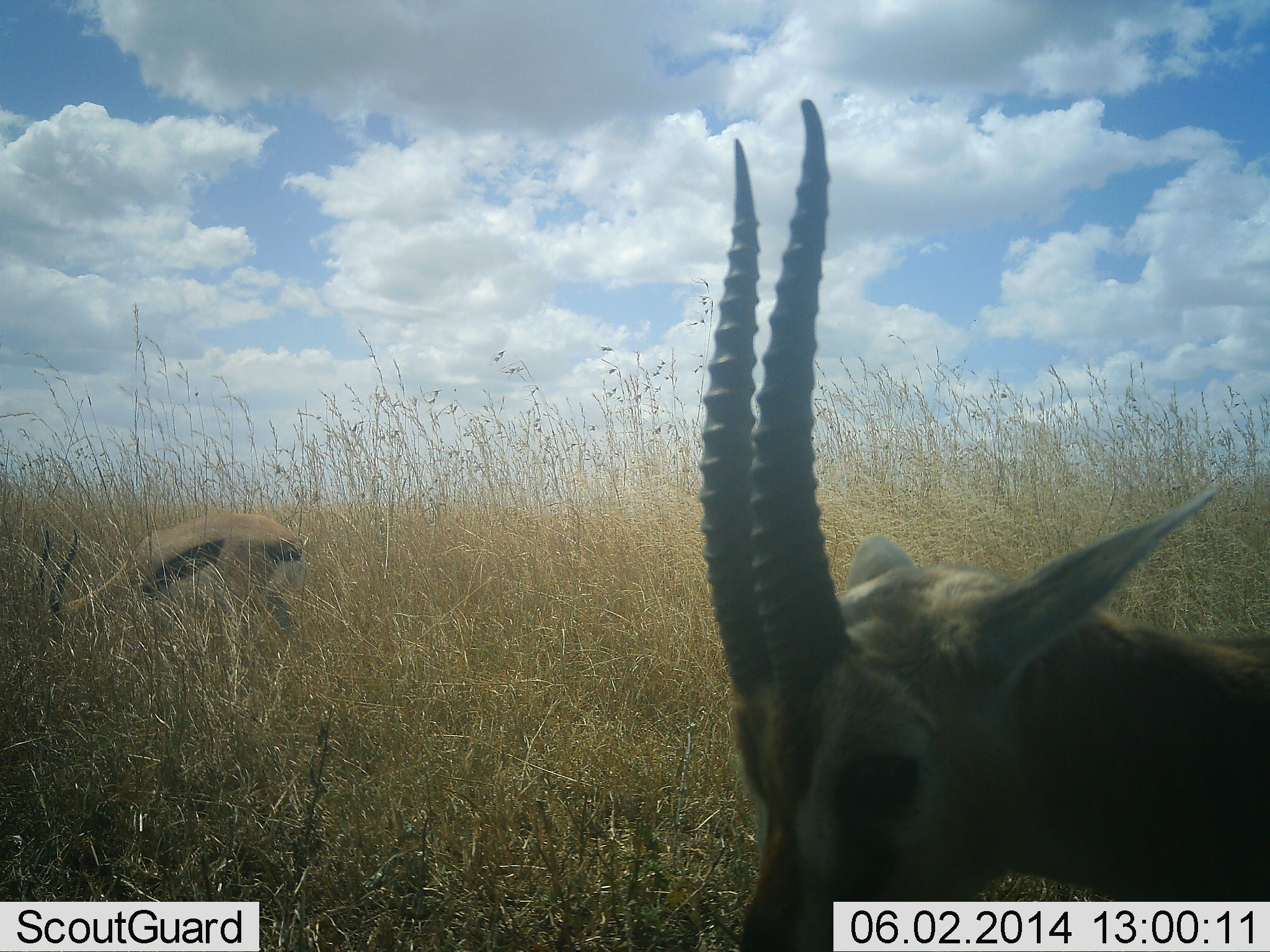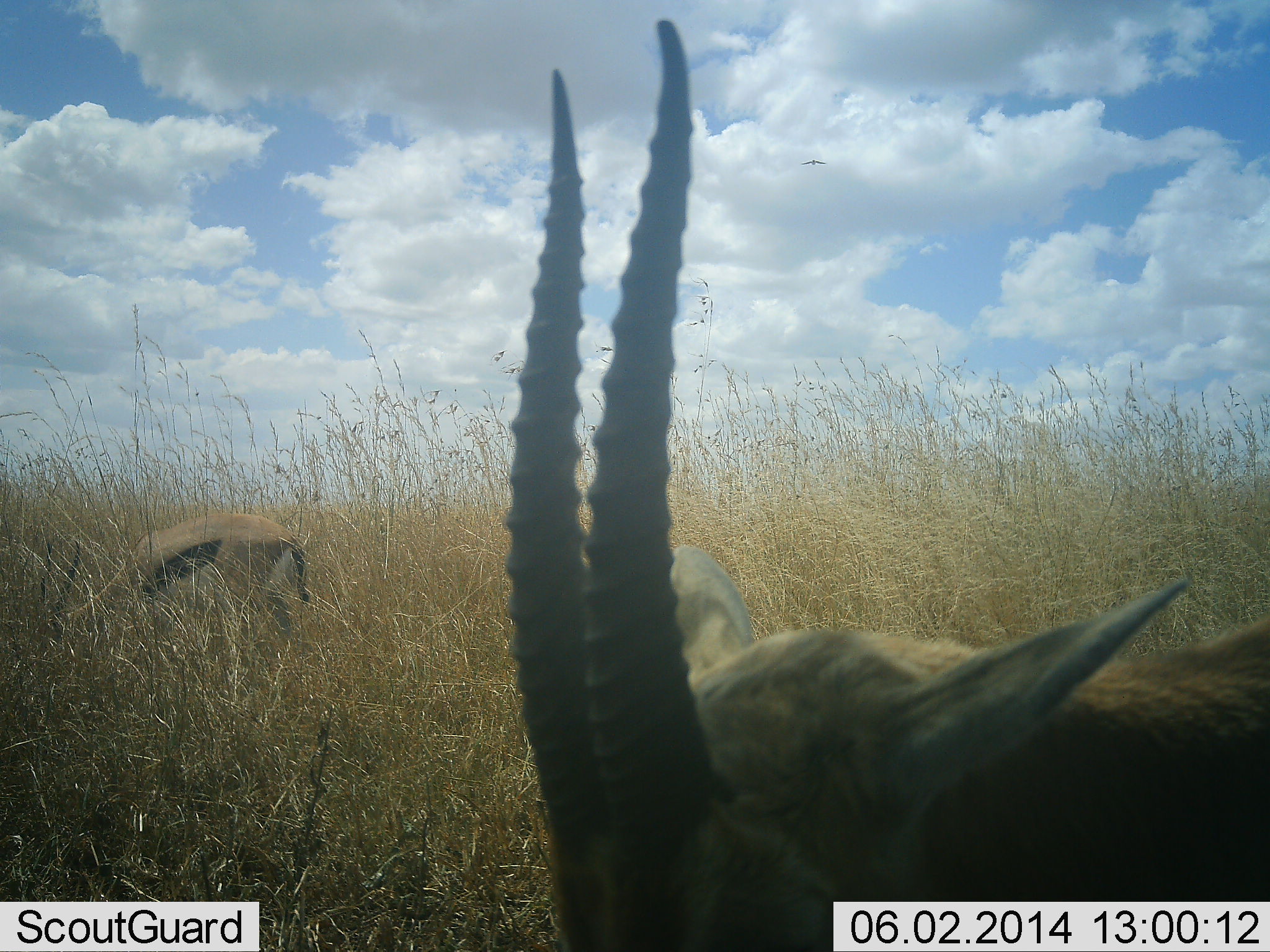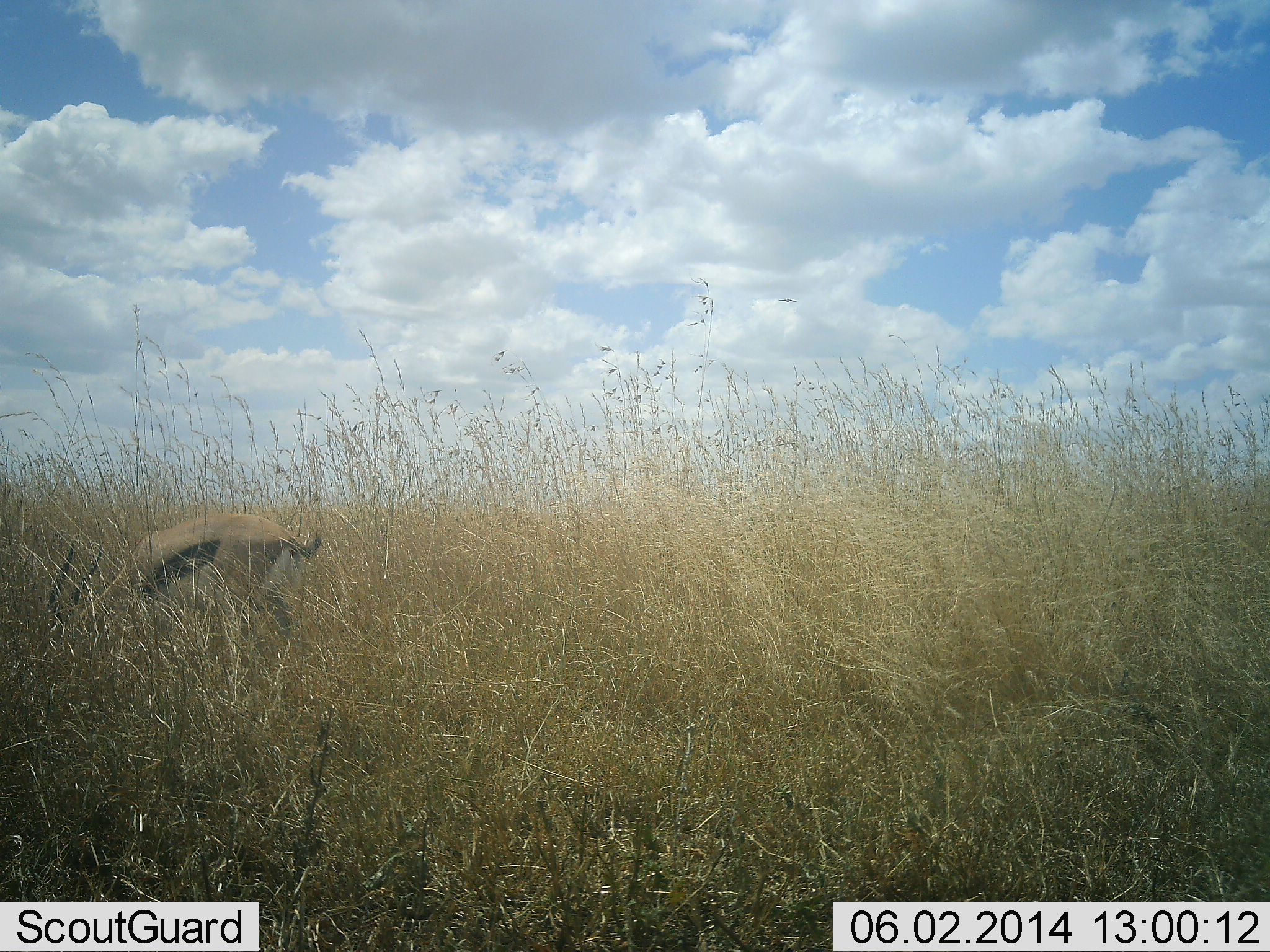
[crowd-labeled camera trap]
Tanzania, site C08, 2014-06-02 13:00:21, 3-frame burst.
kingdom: Animalia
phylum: Chordata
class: Mammalia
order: Artiodactyla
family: Bovidae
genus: Eudorcas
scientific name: Eudorcas thomsonii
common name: thomson's gazelle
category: gazellethomsons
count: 2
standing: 40%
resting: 10%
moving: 20%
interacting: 0%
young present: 0%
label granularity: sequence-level